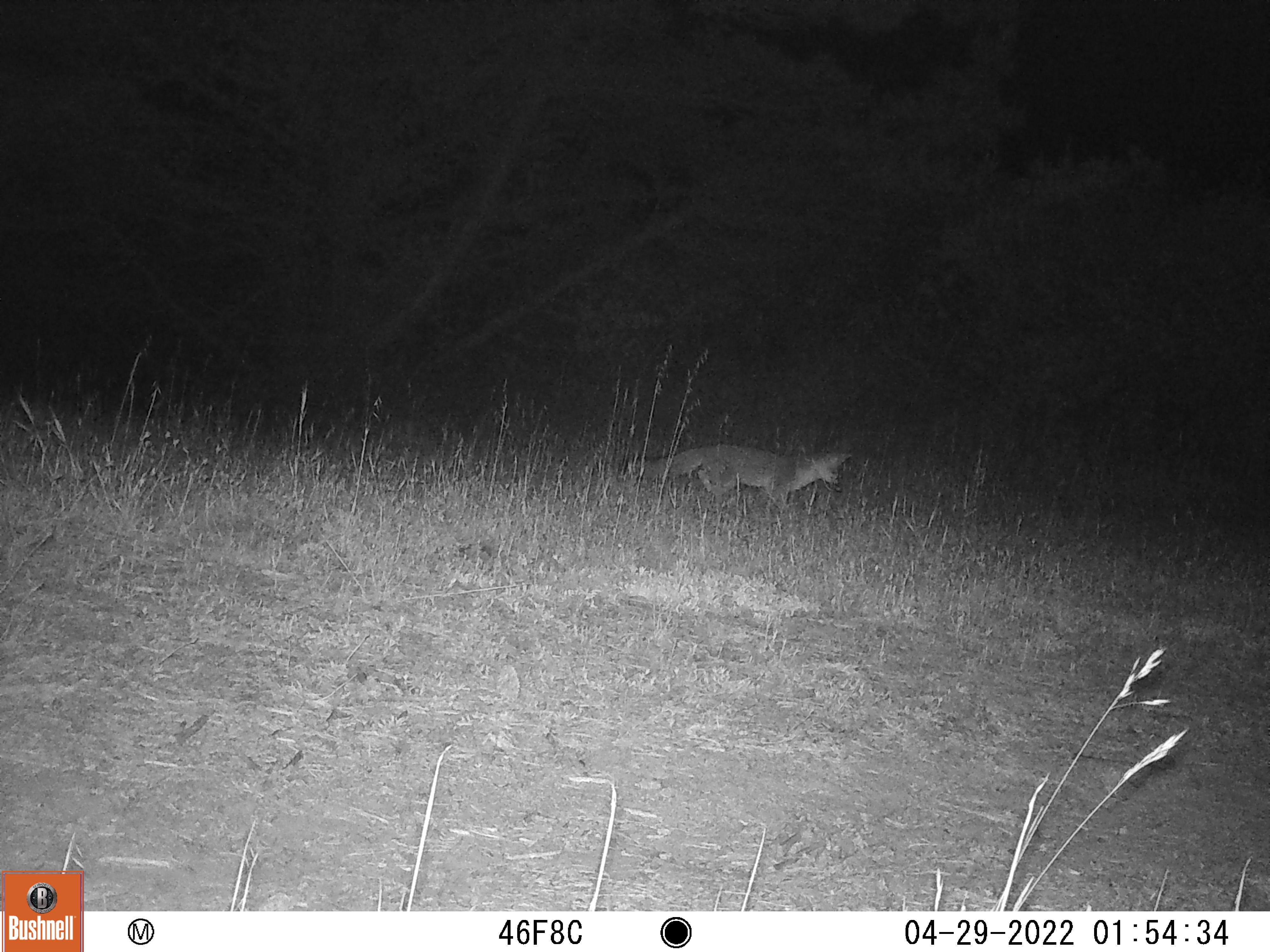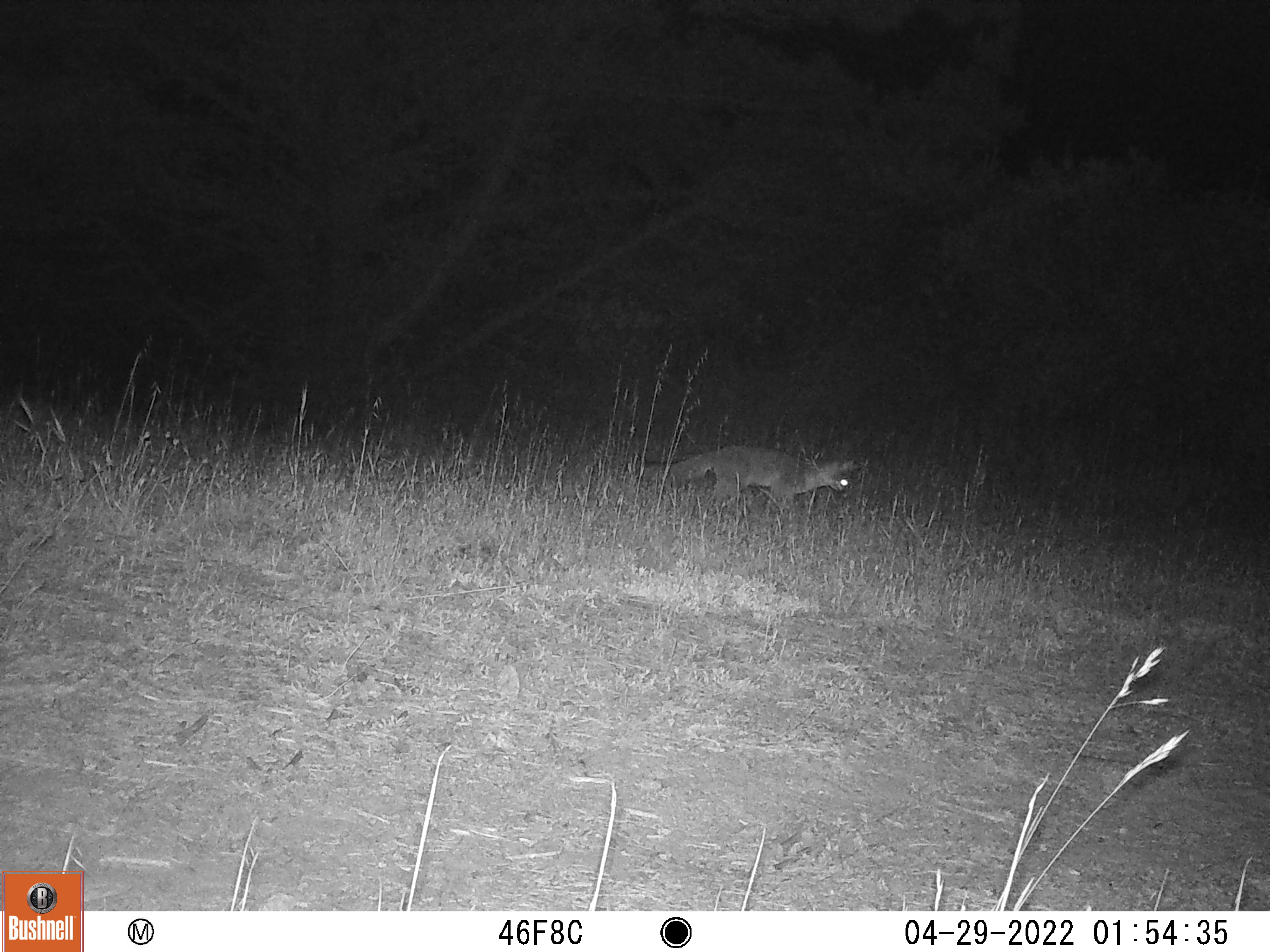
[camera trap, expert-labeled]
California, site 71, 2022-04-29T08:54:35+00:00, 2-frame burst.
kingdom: Animalia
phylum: Chordata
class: Mammalia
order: Carnivora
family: Canidae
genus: Urocyon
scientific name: Urocyon cinereoargenteus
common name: gray fox